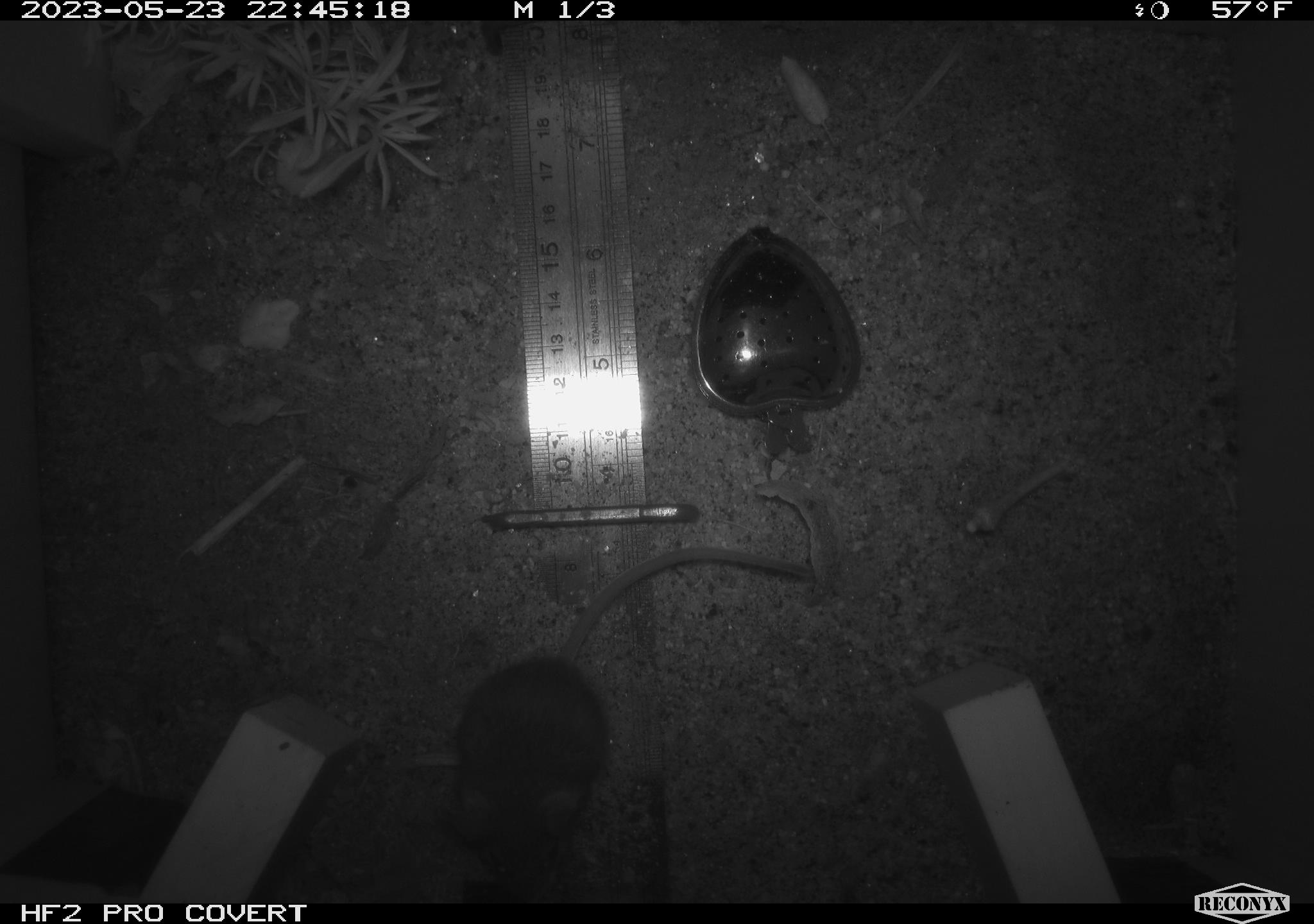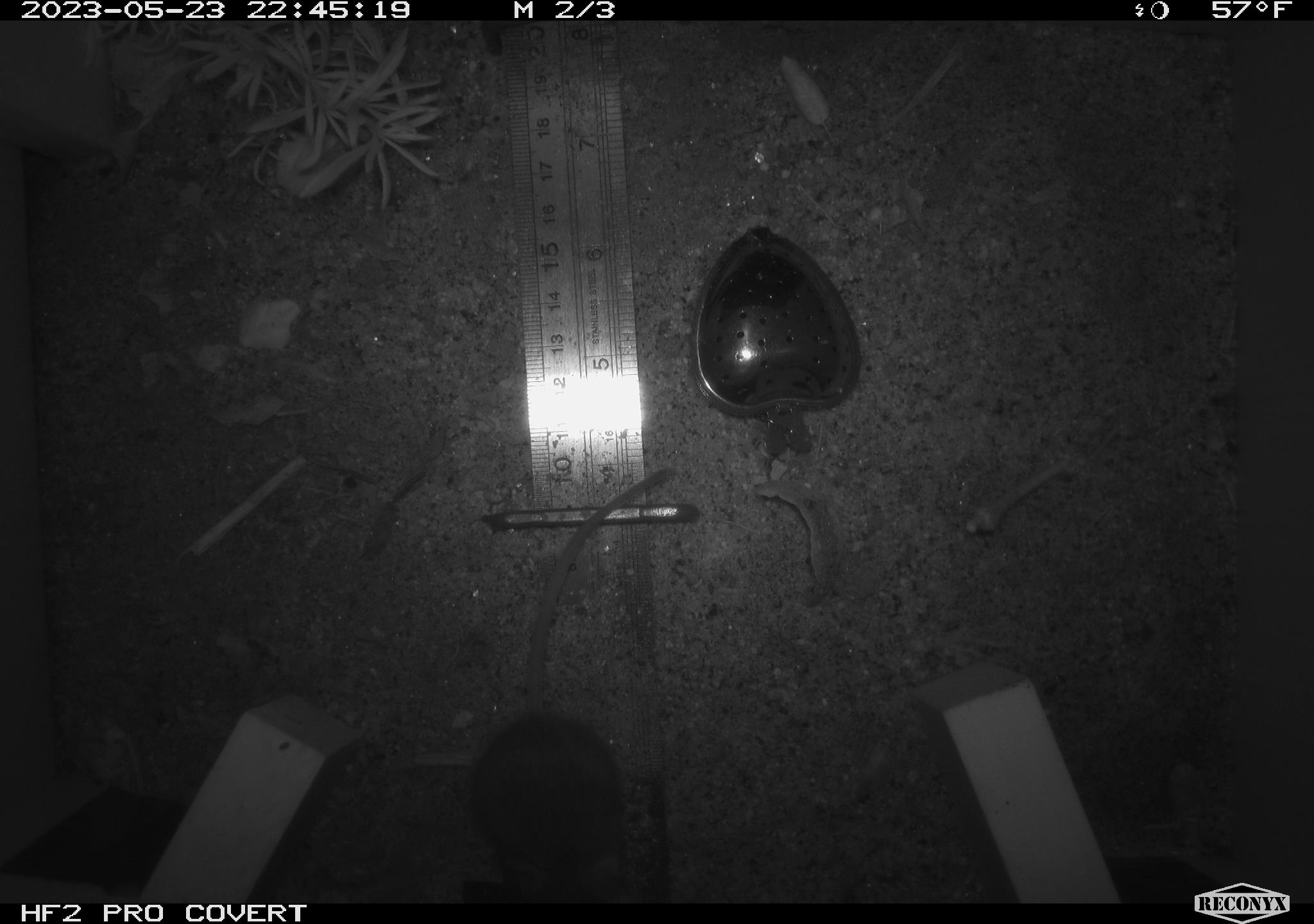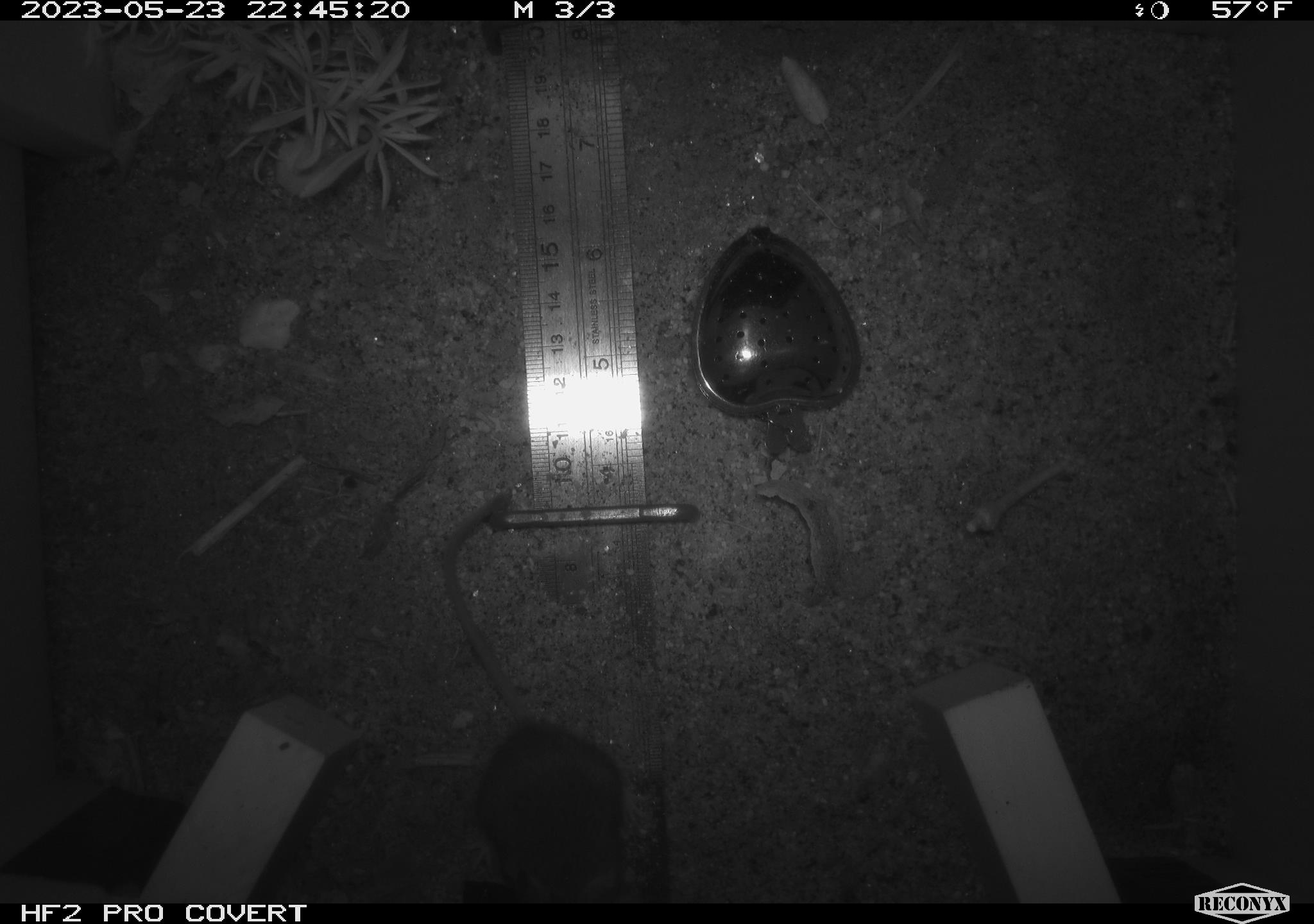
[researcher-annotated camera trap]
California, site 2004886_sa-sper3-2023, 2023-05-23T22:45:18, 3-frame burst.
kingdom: Animalia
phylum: Chordata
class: Mammalia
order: Rodentia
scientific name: Rodentia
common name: mouse species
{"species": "mouse species (Rodentia)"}